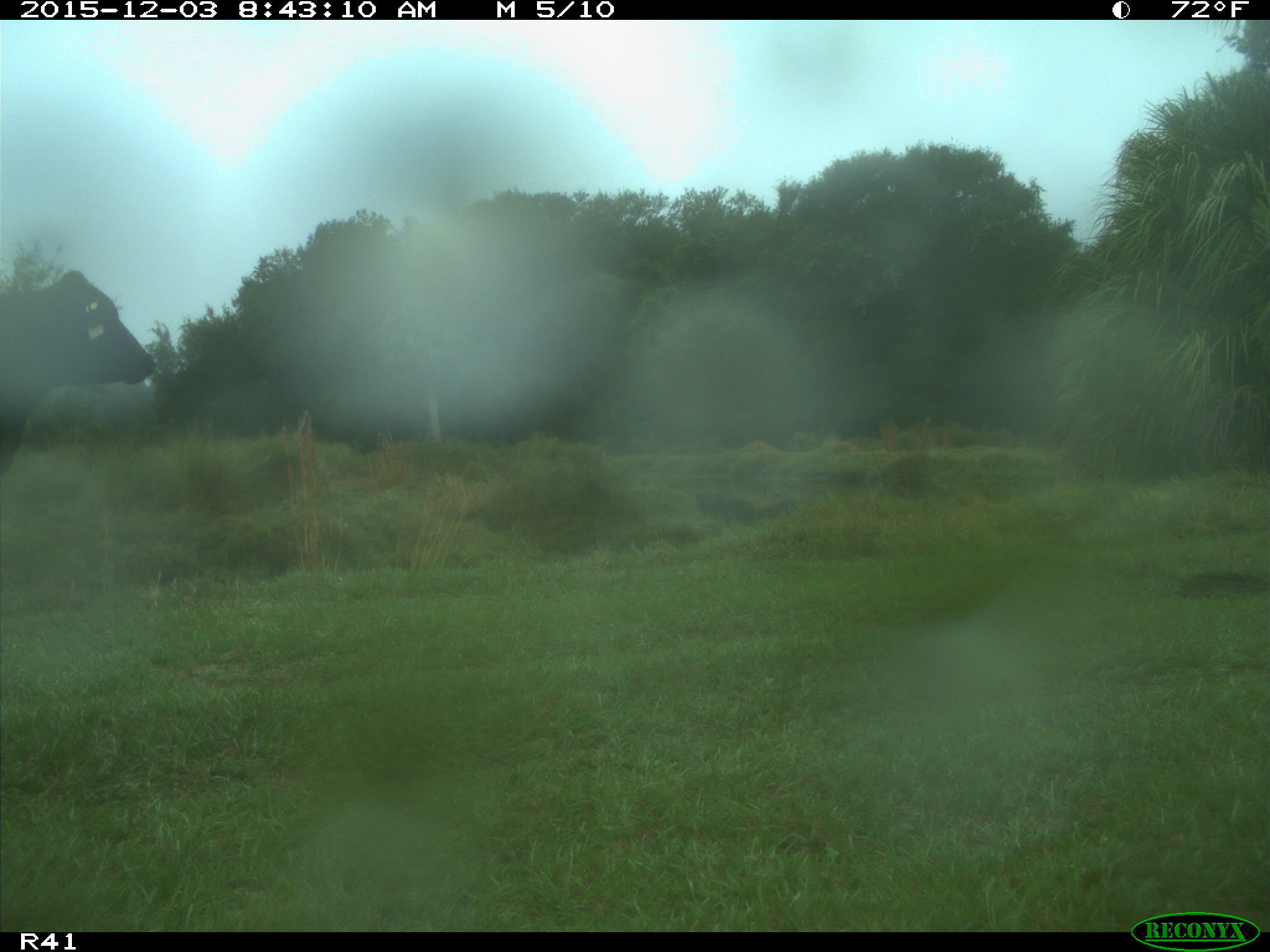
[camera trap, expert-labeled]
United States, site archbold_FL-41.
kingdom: Animalia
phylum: Chordata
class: Mammalia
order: Artiodactyla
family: Bovidae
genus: Bos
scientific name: Bos taurus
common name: domestic cow